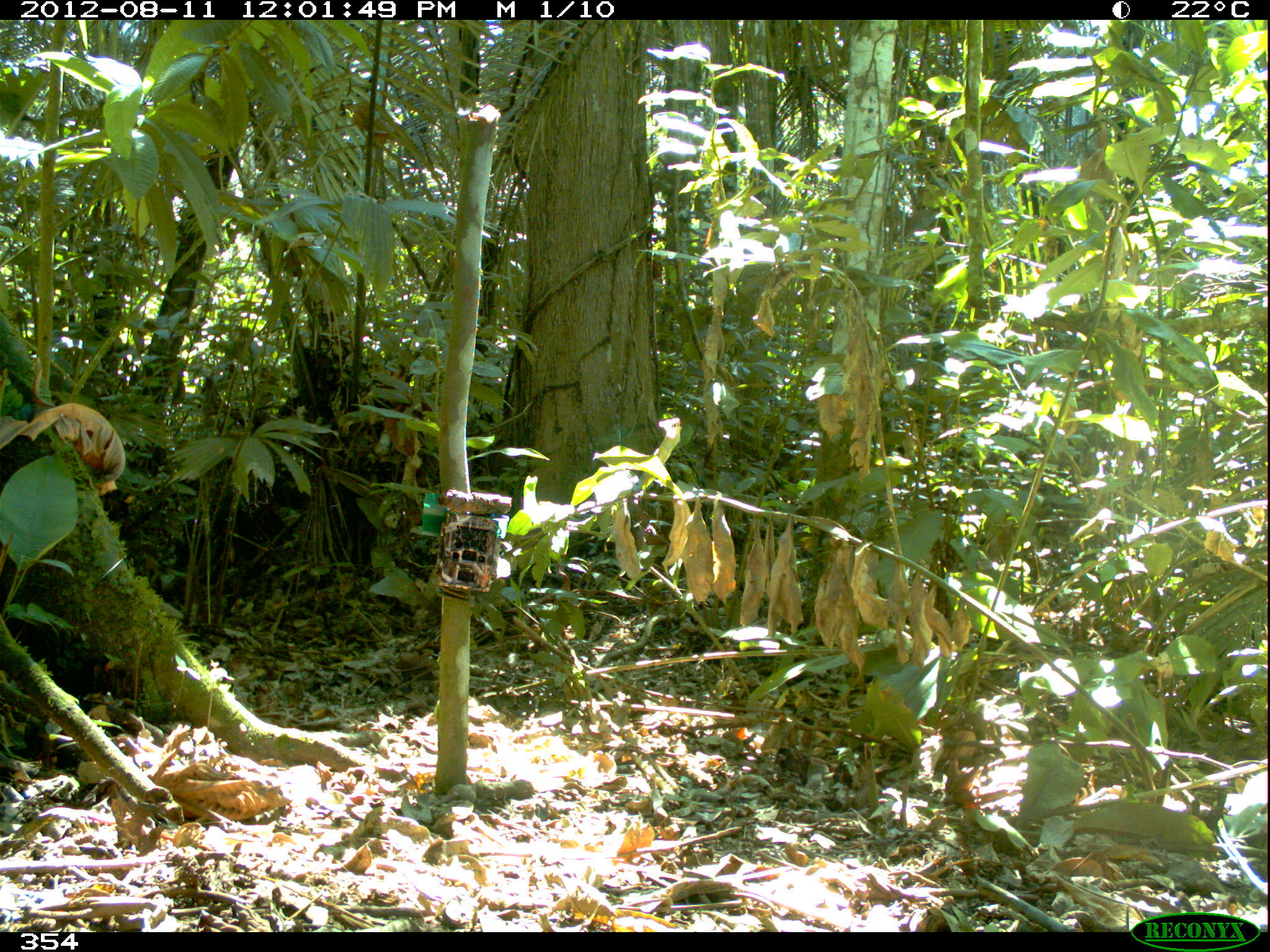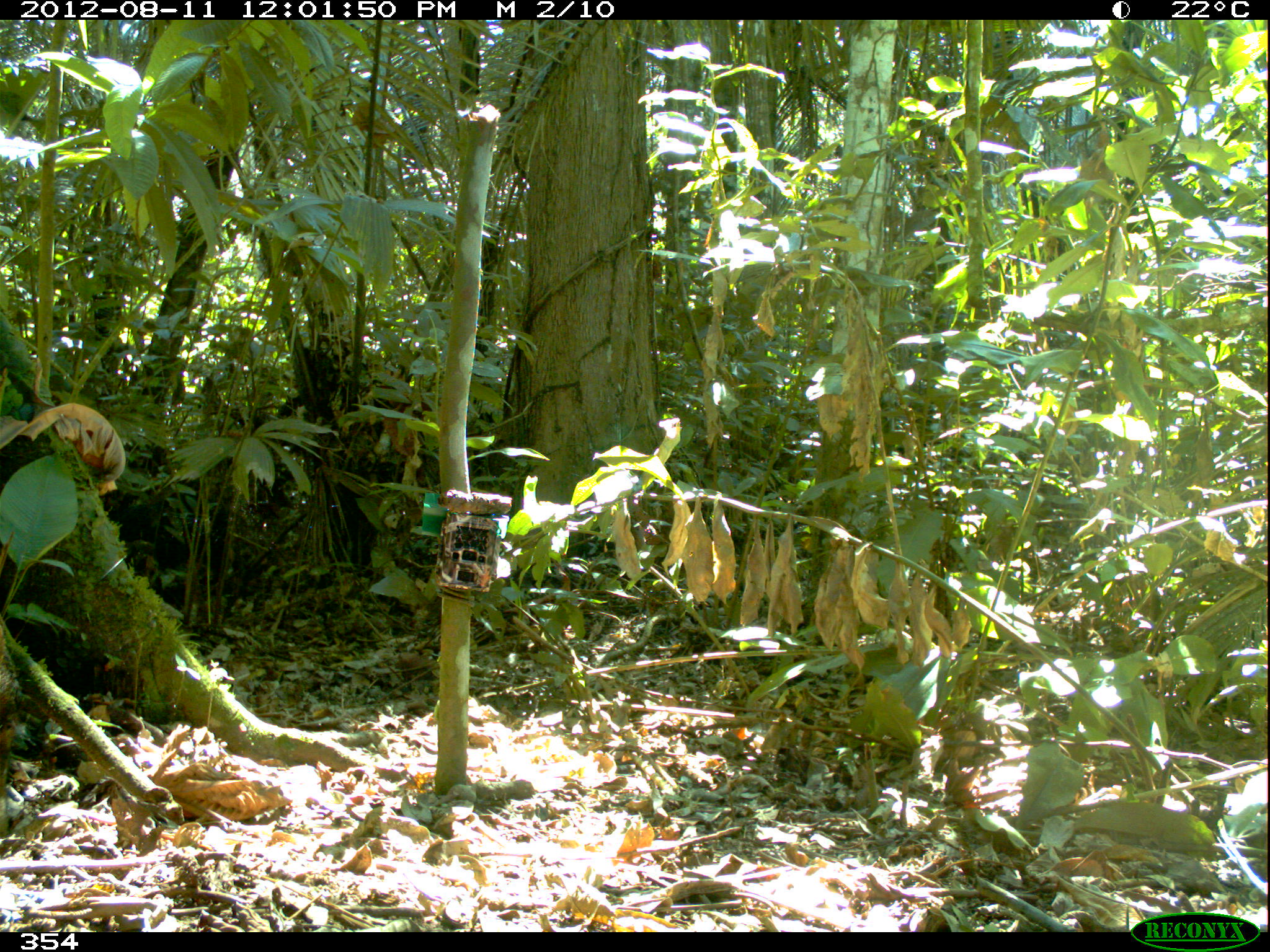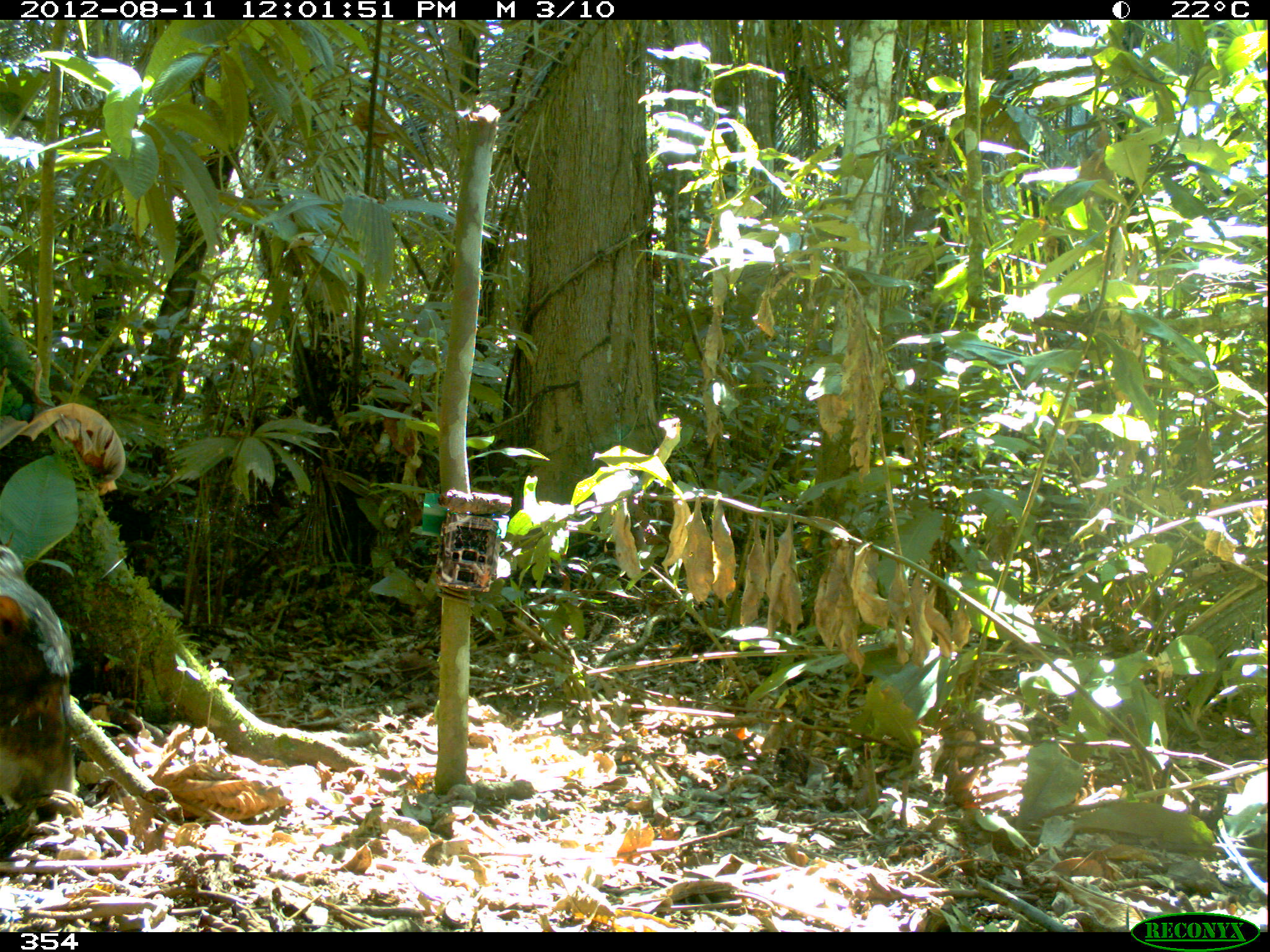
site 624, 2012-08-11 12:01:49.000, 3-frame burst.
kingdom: Animalia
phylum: Chordata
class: Mammalia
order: Artiodactyla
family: Tayassuidae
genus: Tayassu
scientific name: Tayassu pecari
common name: white-lipped peccary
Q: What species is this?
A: Tayassu pecari (white-lipped peccary).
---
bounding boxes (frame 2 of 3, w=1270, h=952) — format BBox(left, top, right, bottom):
tayassu pecari: BBox(0, 611, 16, 802)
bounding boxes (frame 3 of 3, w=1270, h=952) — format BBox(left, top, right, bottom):
tayassu pecari: BBox(0, 544, 79, 825)